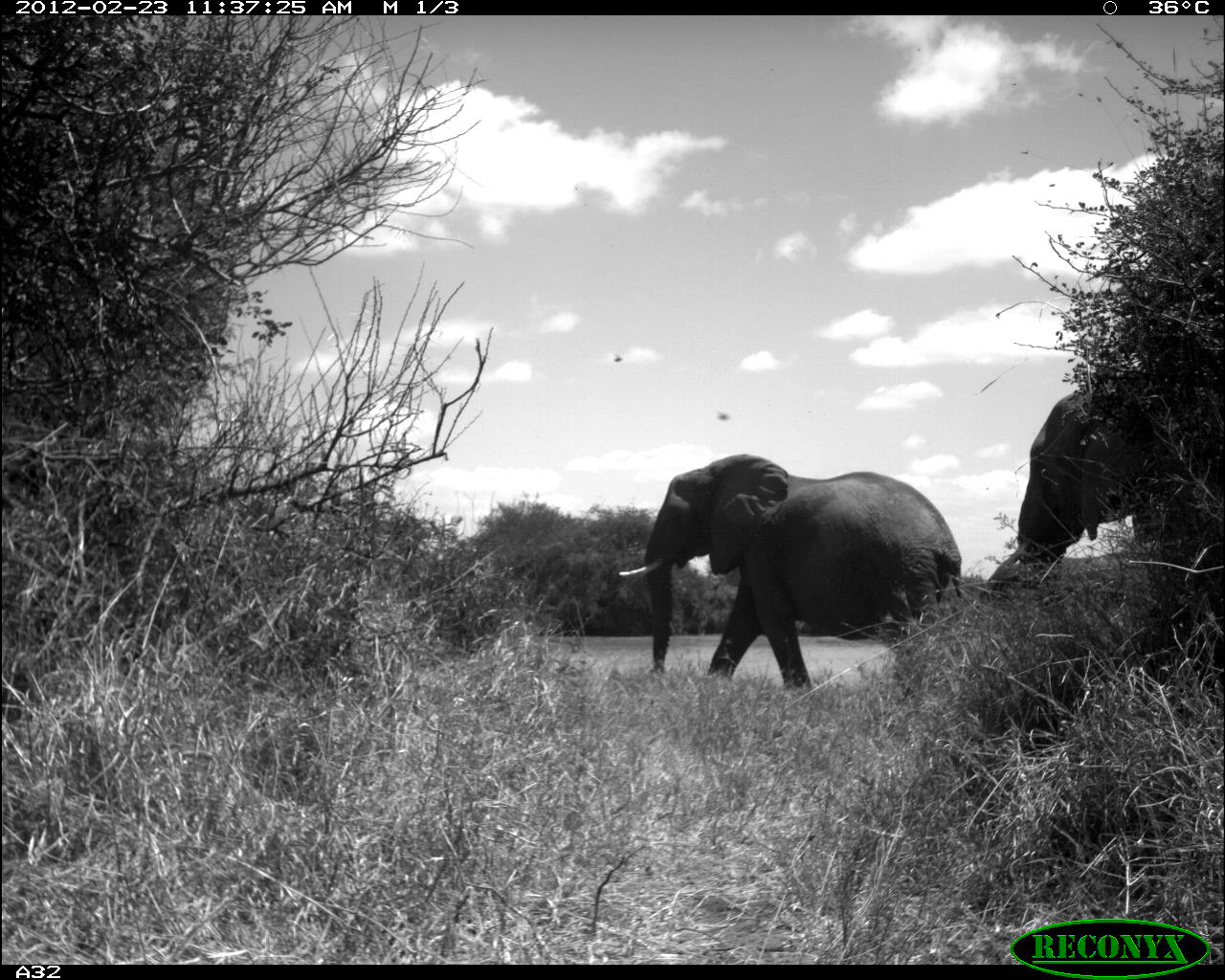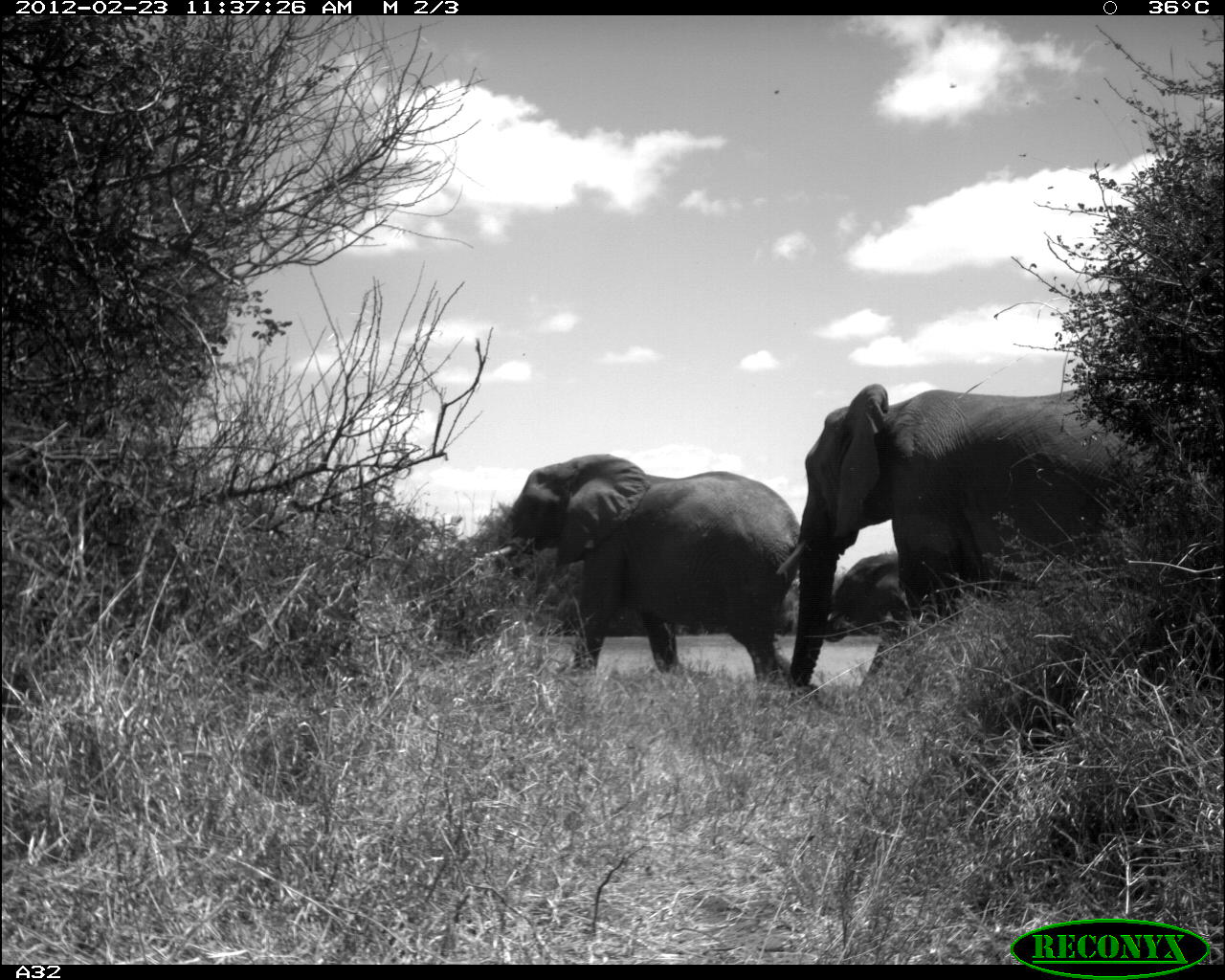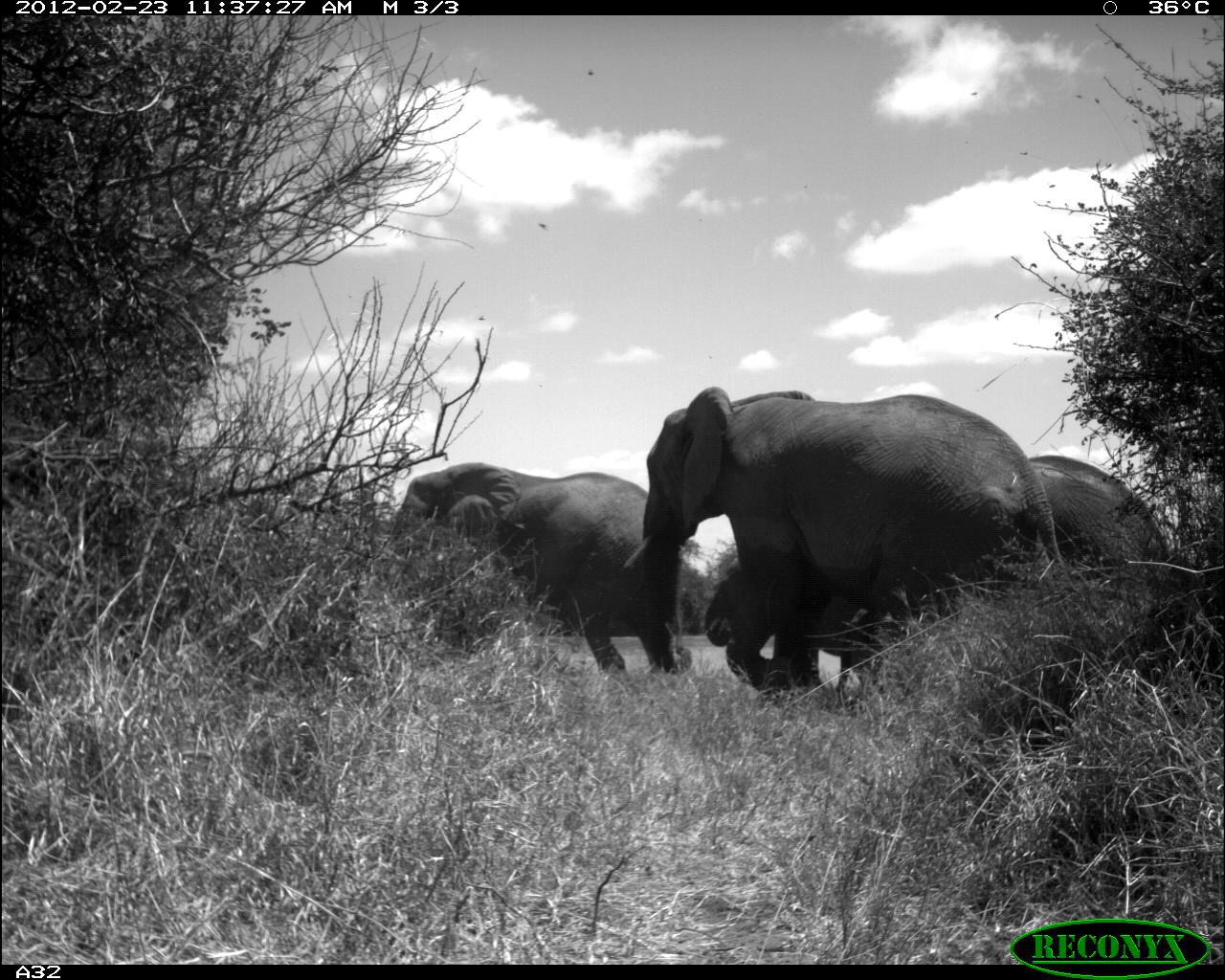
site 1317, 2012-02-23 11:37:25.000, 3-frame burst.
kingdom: Animalia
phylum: Chordata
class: Mammalia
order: Proboscidea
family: Elephantidae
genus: Loxodonta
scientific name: Loxodonta africana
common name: african bush elephant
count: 3